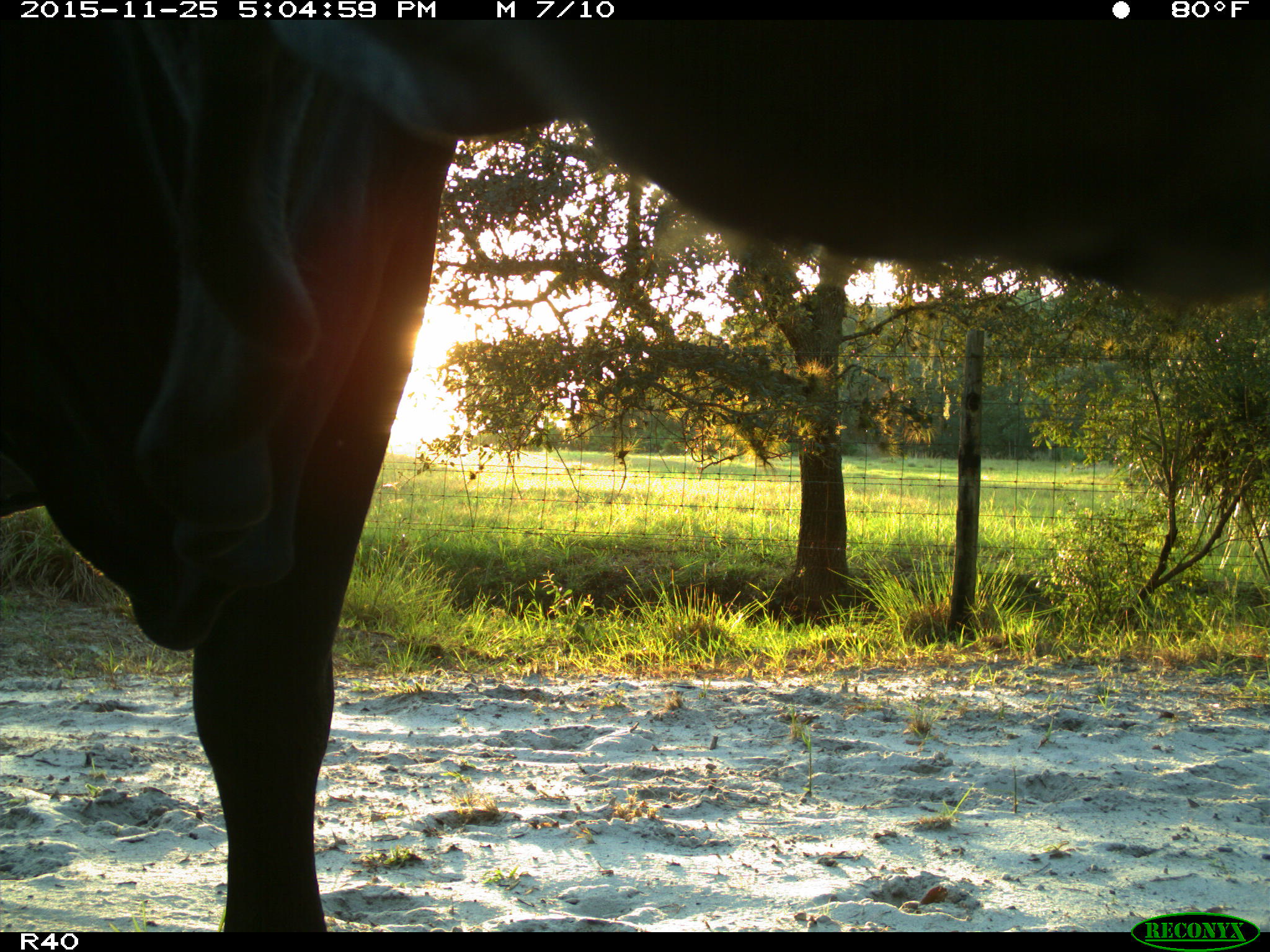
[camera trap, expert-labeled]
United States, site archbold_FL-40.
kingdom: Animalia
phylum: Chordata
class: Mammalia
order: Artiodactyla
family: Bovidae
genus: Bos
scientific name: Bos taurus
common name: domestic cow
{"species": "Bos taurus (domestic cow)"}